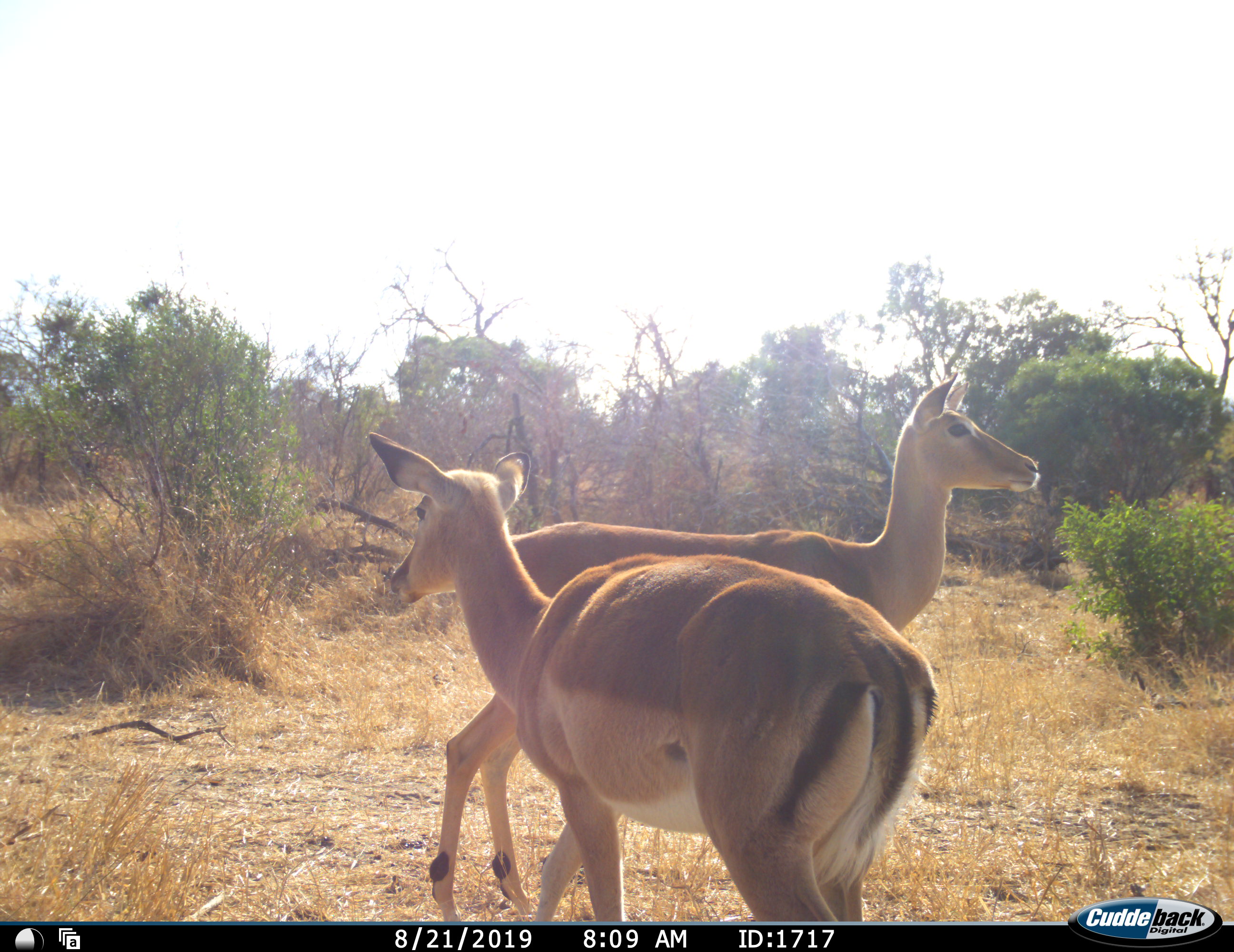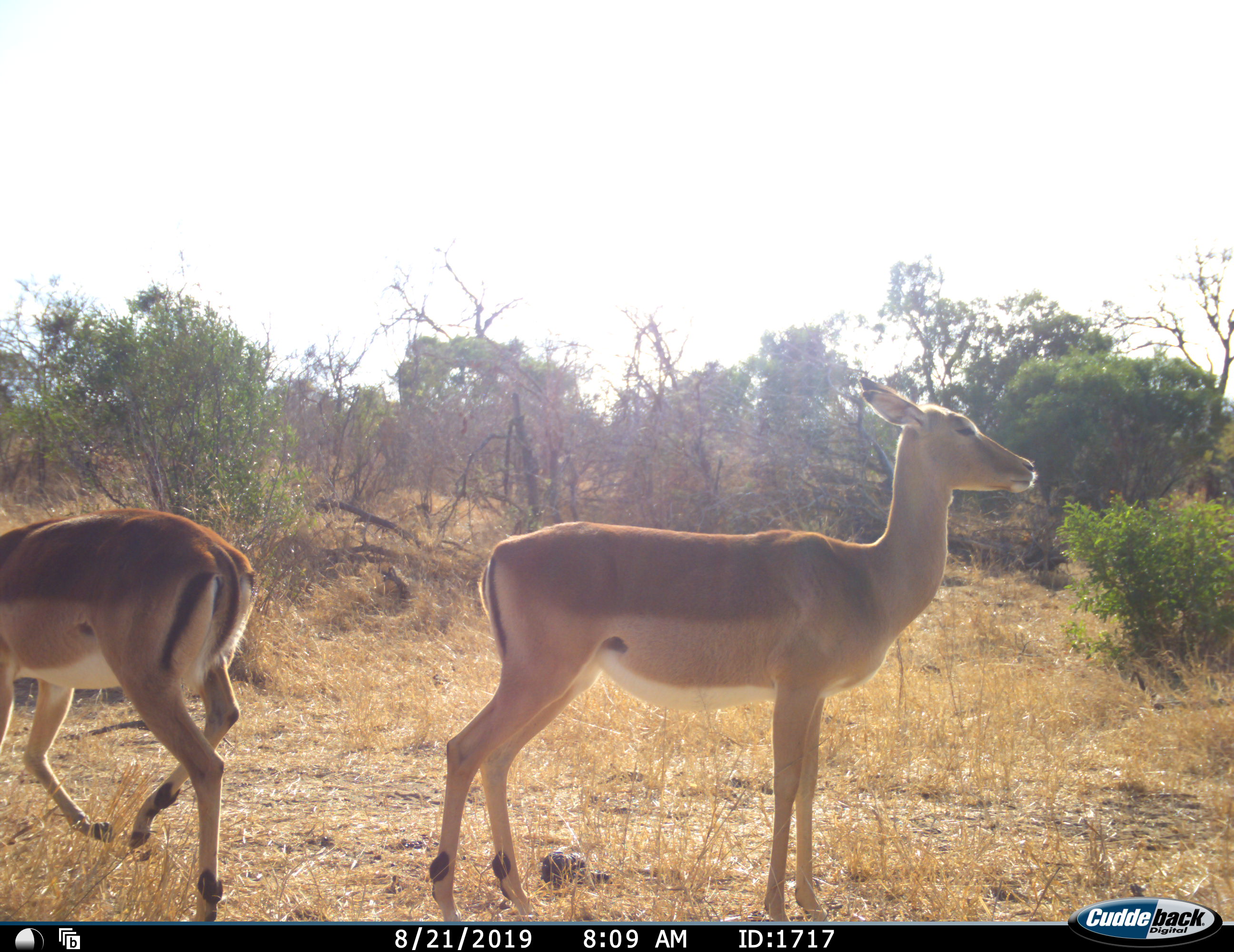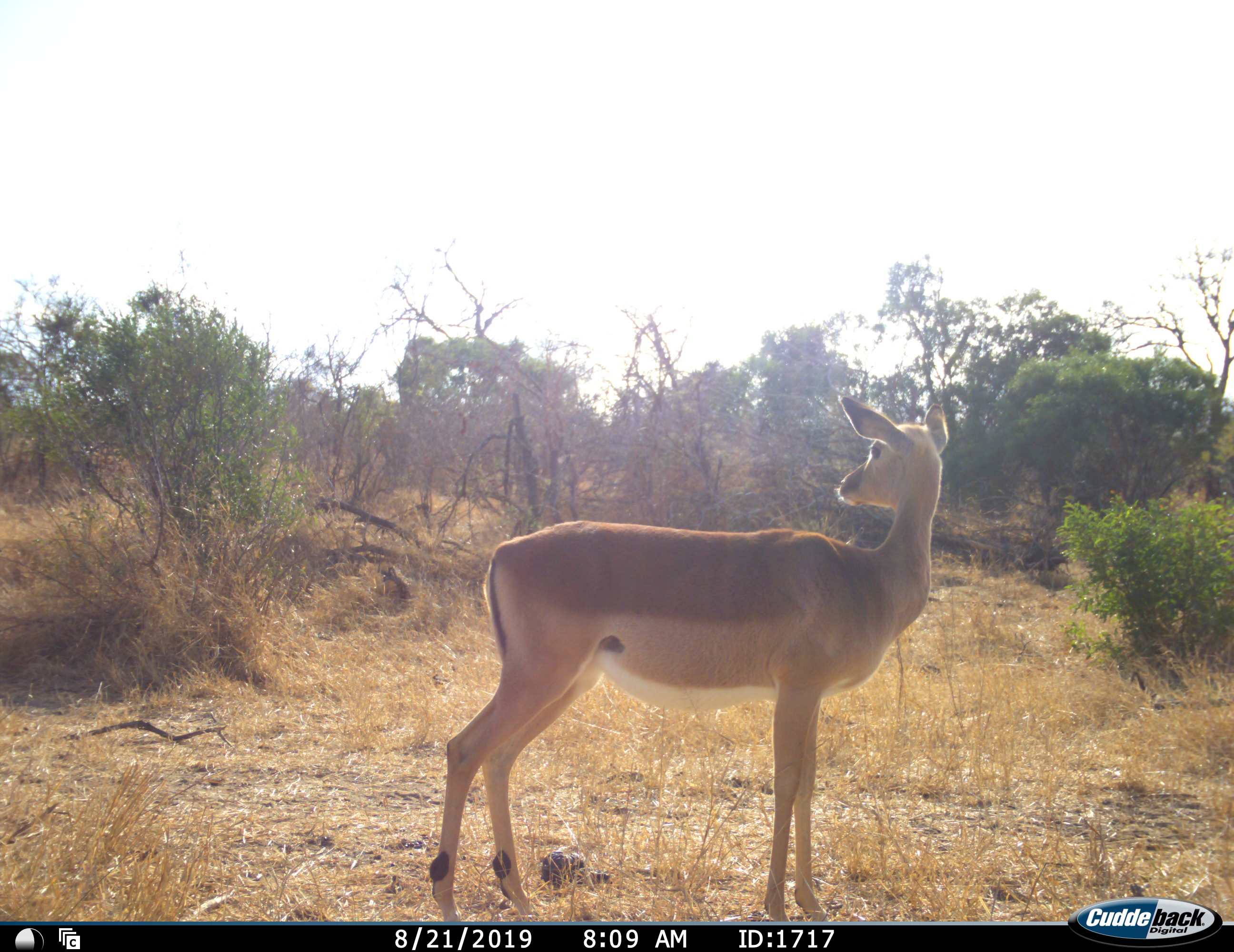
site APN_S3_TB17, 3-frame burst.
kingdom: Animalia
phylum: Chordata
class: Mammalia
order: Artiodactyla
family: Bovidae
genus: Aepyceros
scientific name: Aepyceros melampus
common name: impala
Impala (Aepyceros melampus), count 2. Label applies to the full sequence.